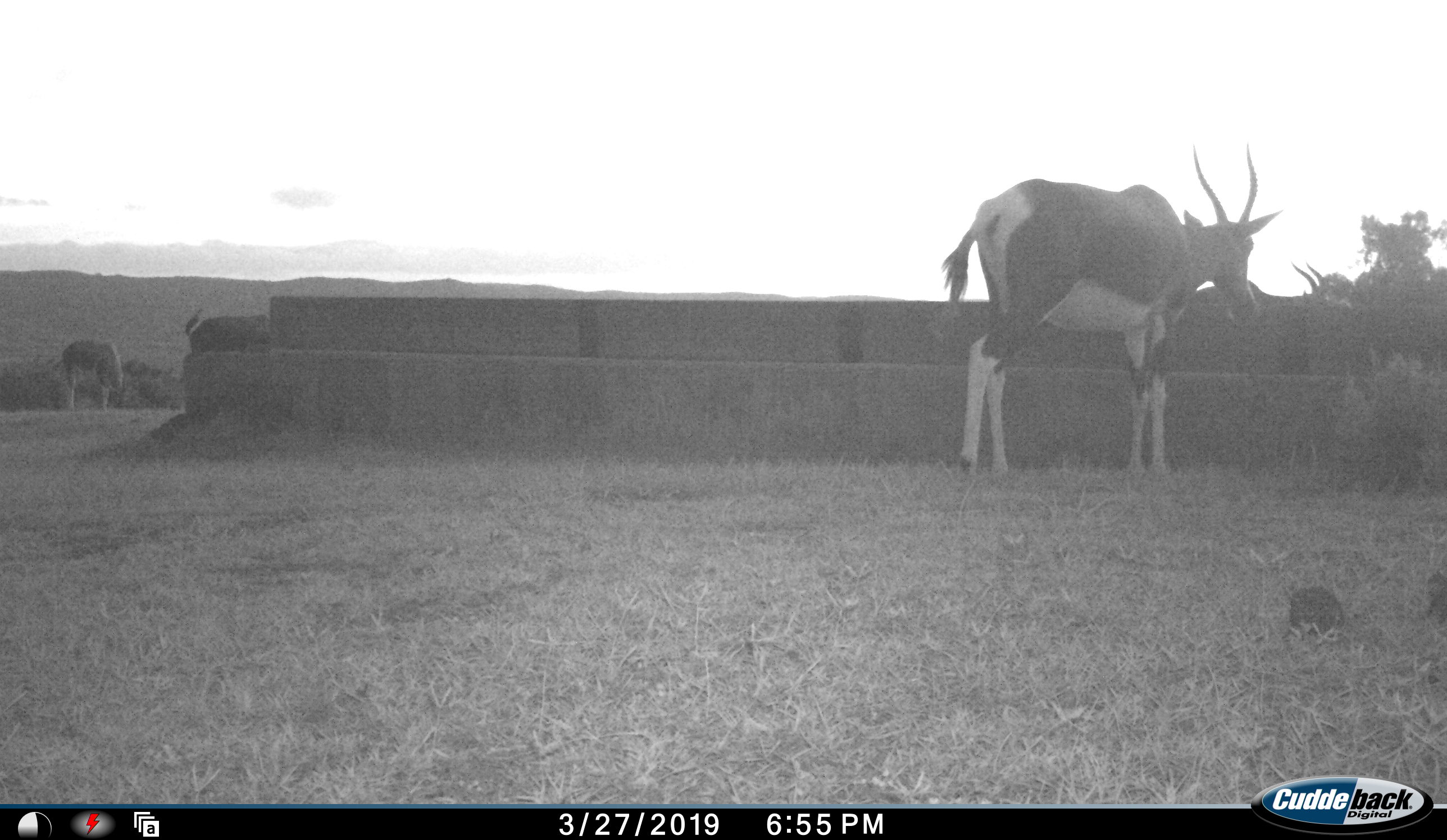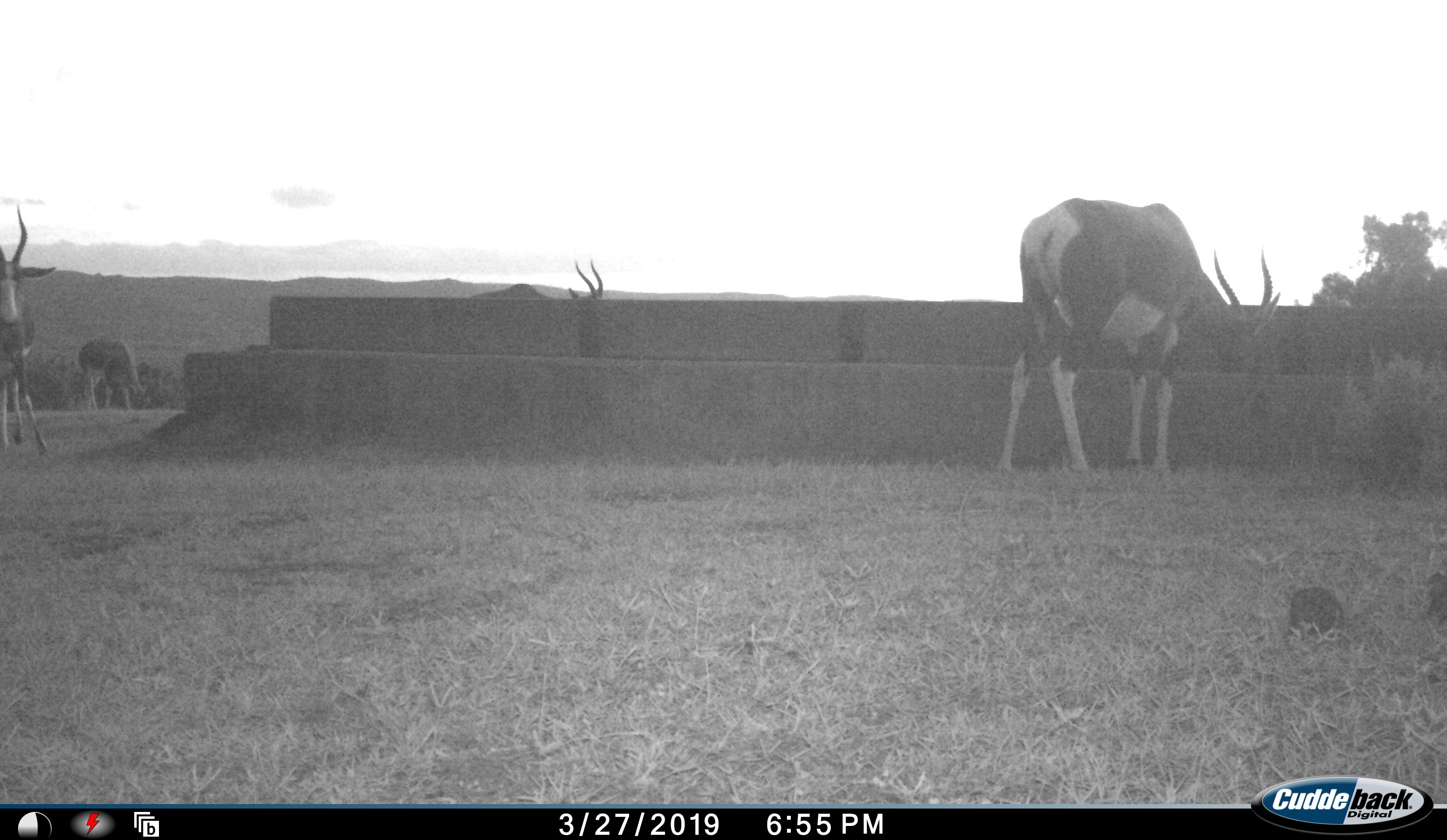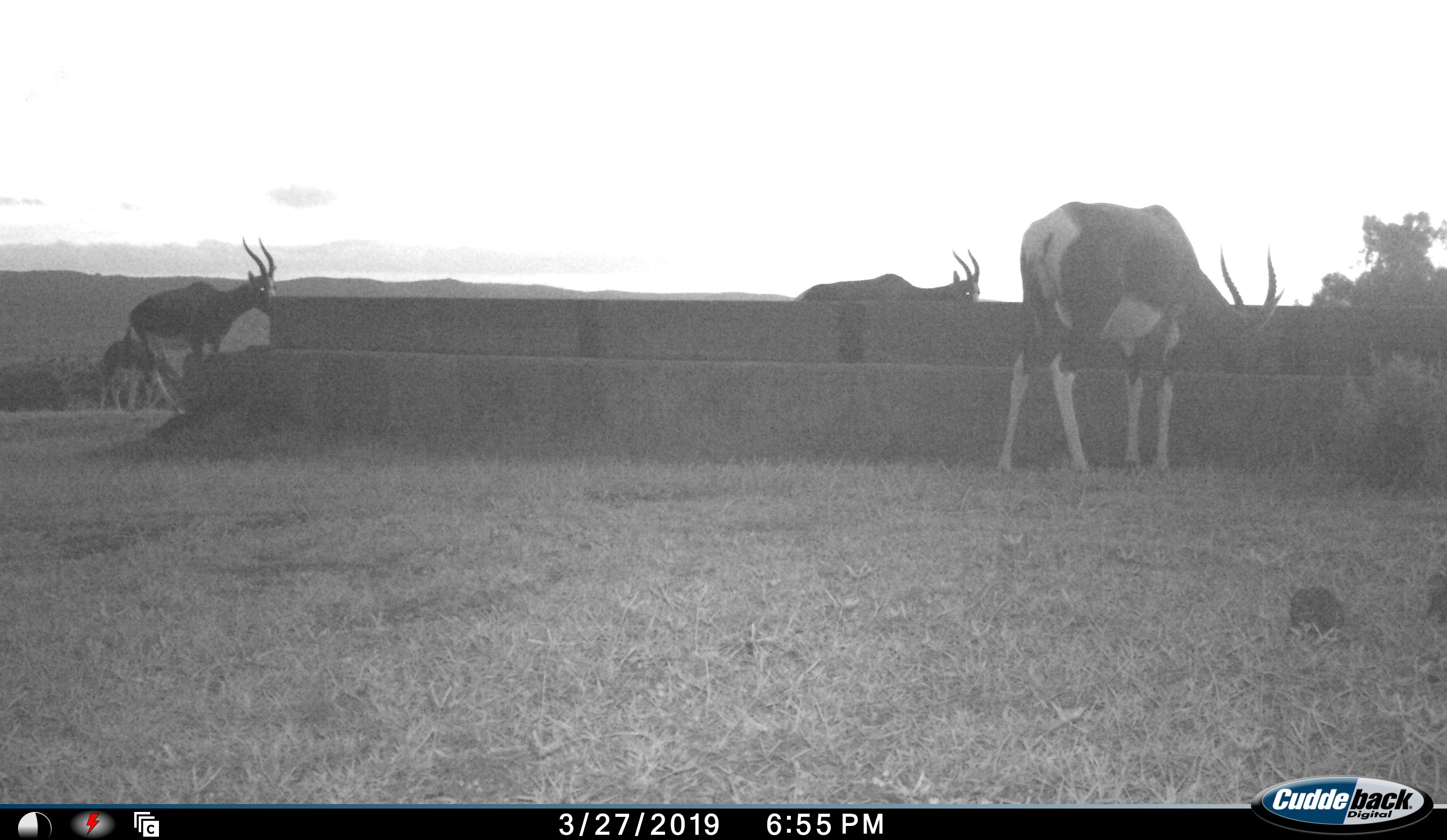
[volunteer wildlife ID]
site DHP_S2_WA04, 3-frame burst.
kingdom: Animalia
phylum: Chordata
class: Mammalia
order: Artiodactyla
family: Bovidae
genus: Damaliscus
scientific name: Damaliscus pygargus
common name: bontebok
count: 4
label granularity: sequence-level